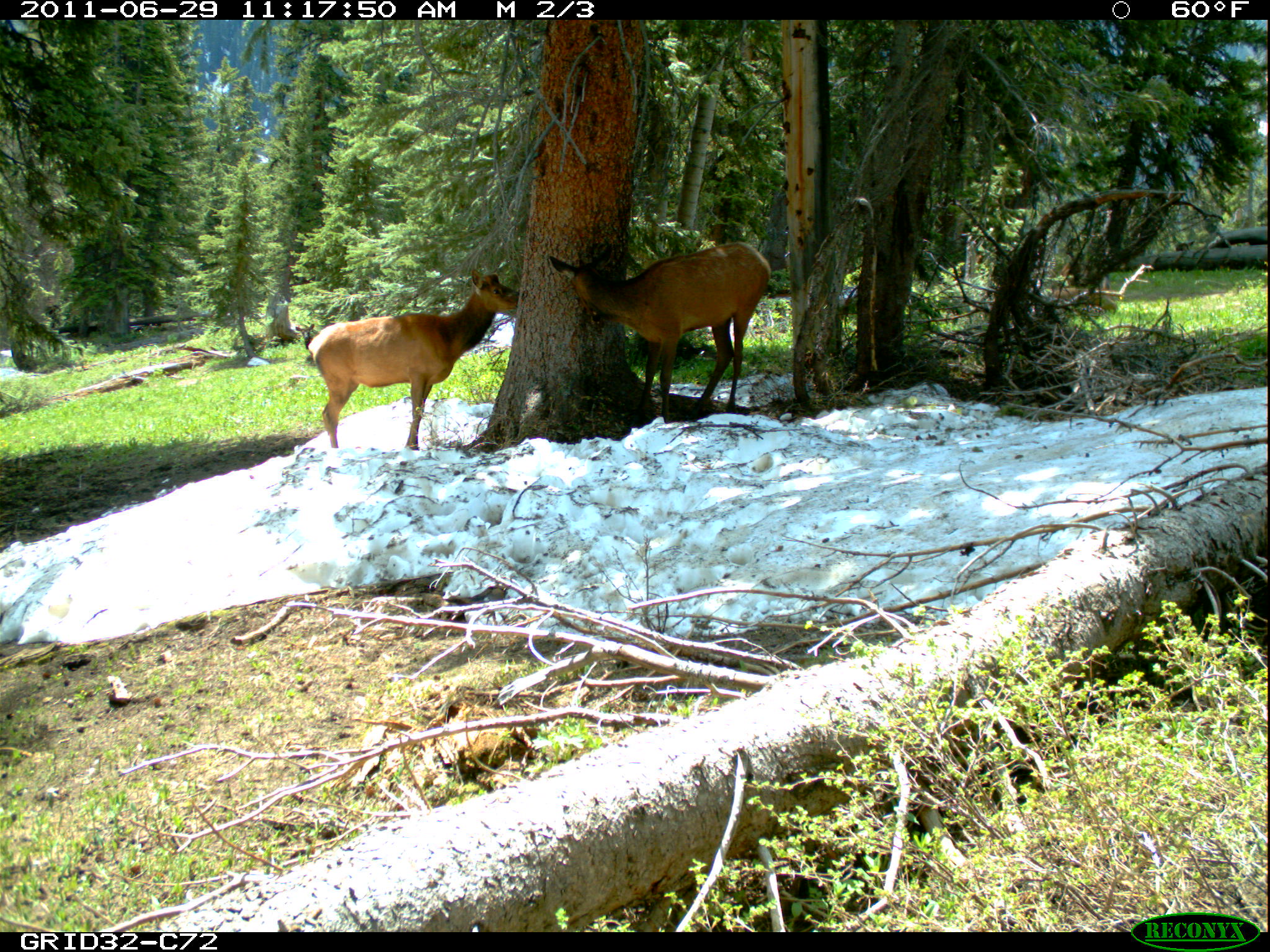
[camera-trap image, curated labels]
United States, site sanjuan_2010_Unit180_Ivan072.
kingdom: Animalia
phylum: Chordata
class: Mammalia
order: Artiodactyla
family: Cervidae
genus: Cervus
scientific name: Cervus elaphus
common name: red deer